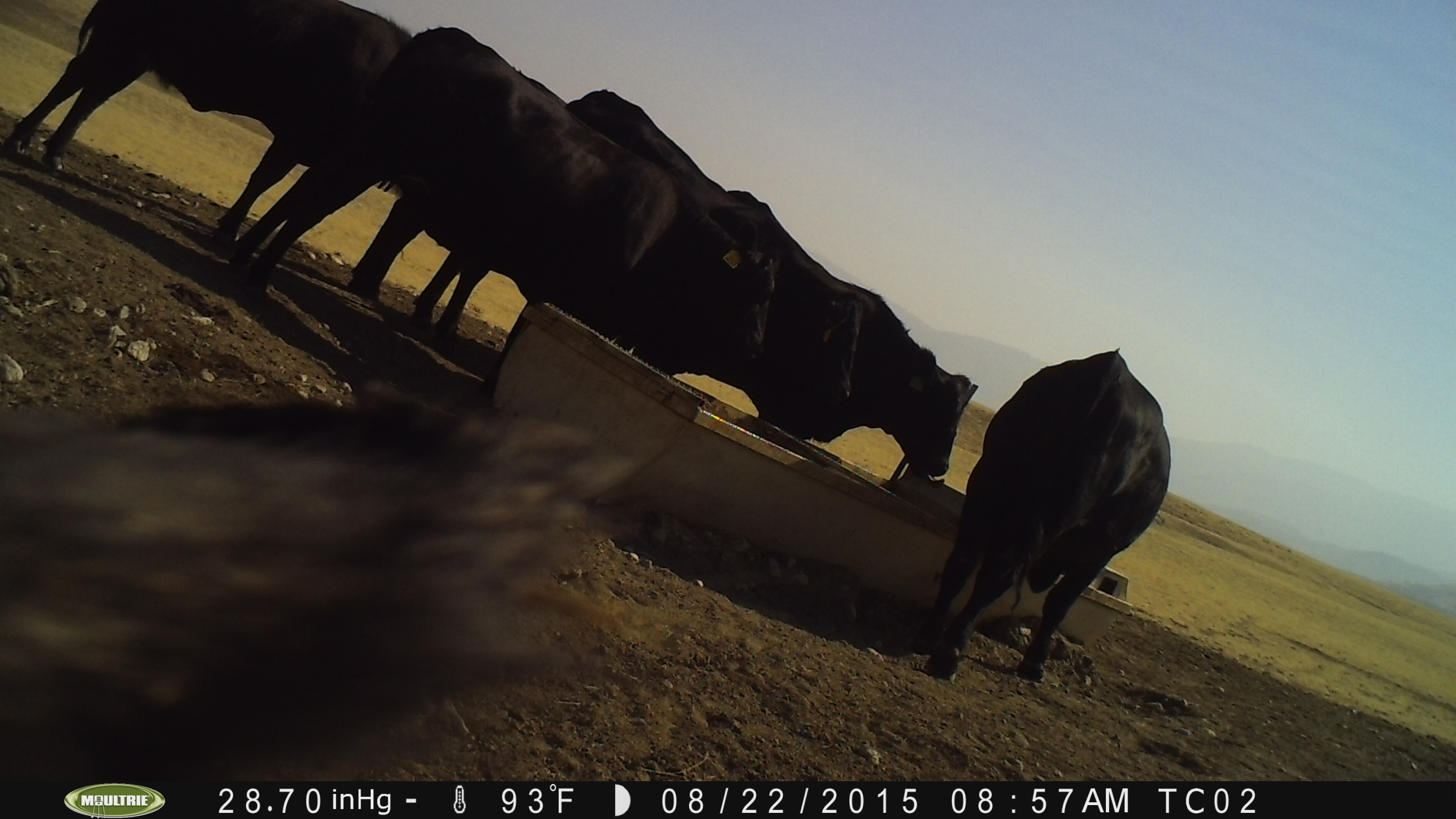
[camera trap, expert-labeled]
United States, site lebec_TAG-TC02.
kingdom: Animalia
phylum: Chordata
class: Mammalia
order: Artiodactyla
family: Bovidae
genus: Bos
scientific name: Bos taurus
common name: domestic cow